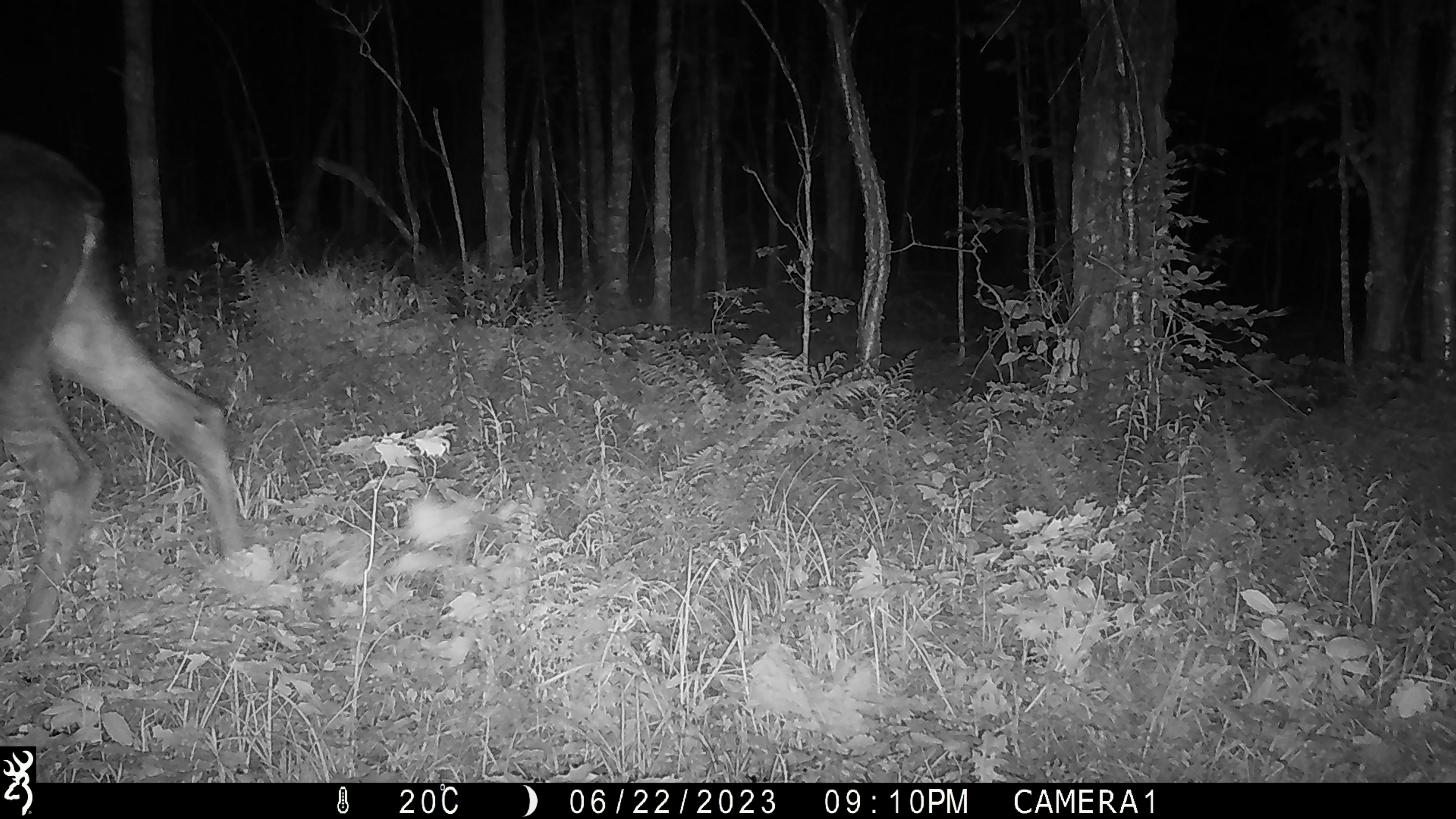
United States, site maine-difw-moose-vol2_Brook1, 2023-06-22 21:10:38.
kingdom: Animalia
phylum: Chordata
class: Mammalia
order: Artiodactyla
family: Cervidae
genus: Alces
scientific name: Alces alces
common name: moose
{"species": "moose (Alces alces)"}